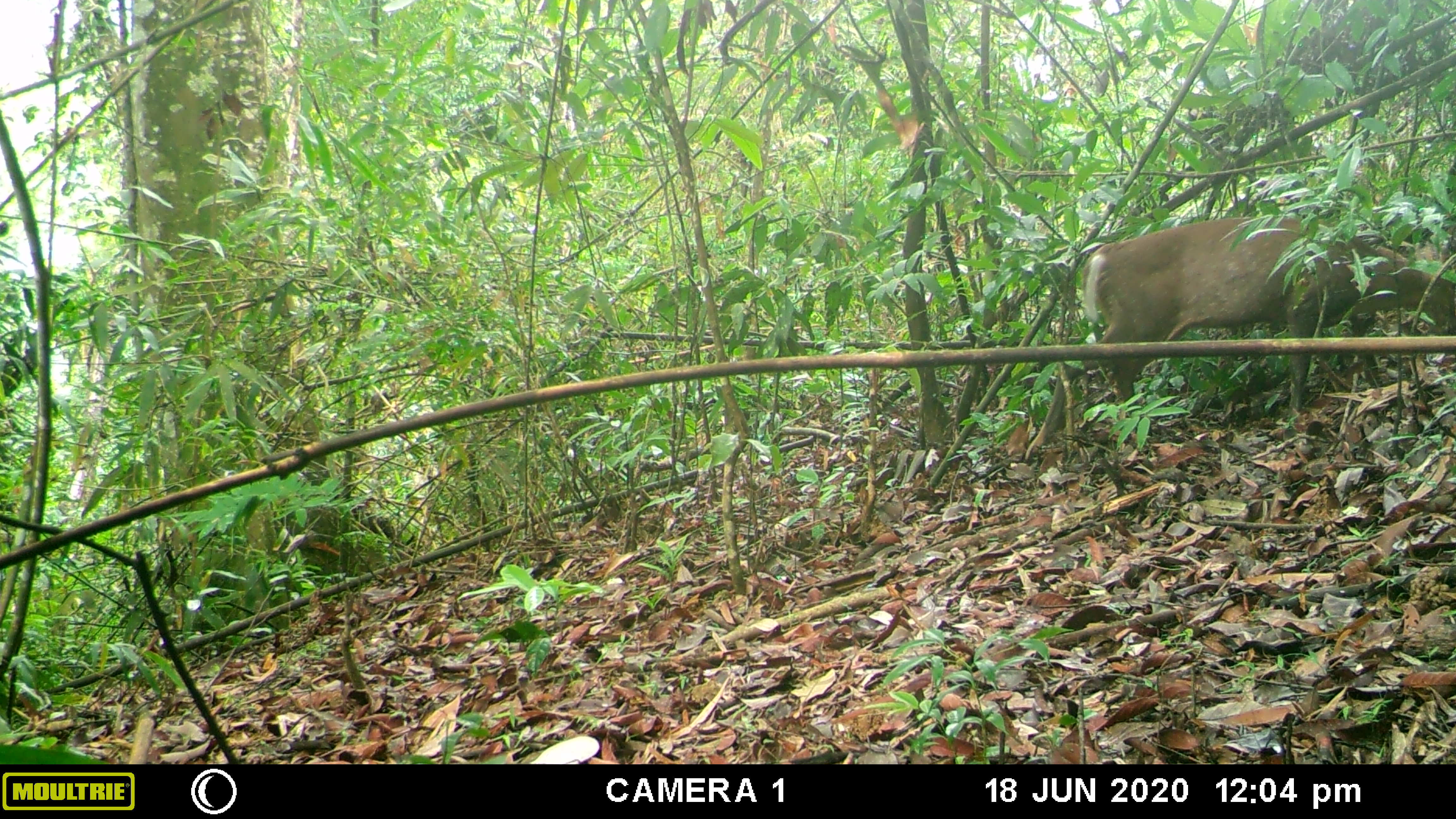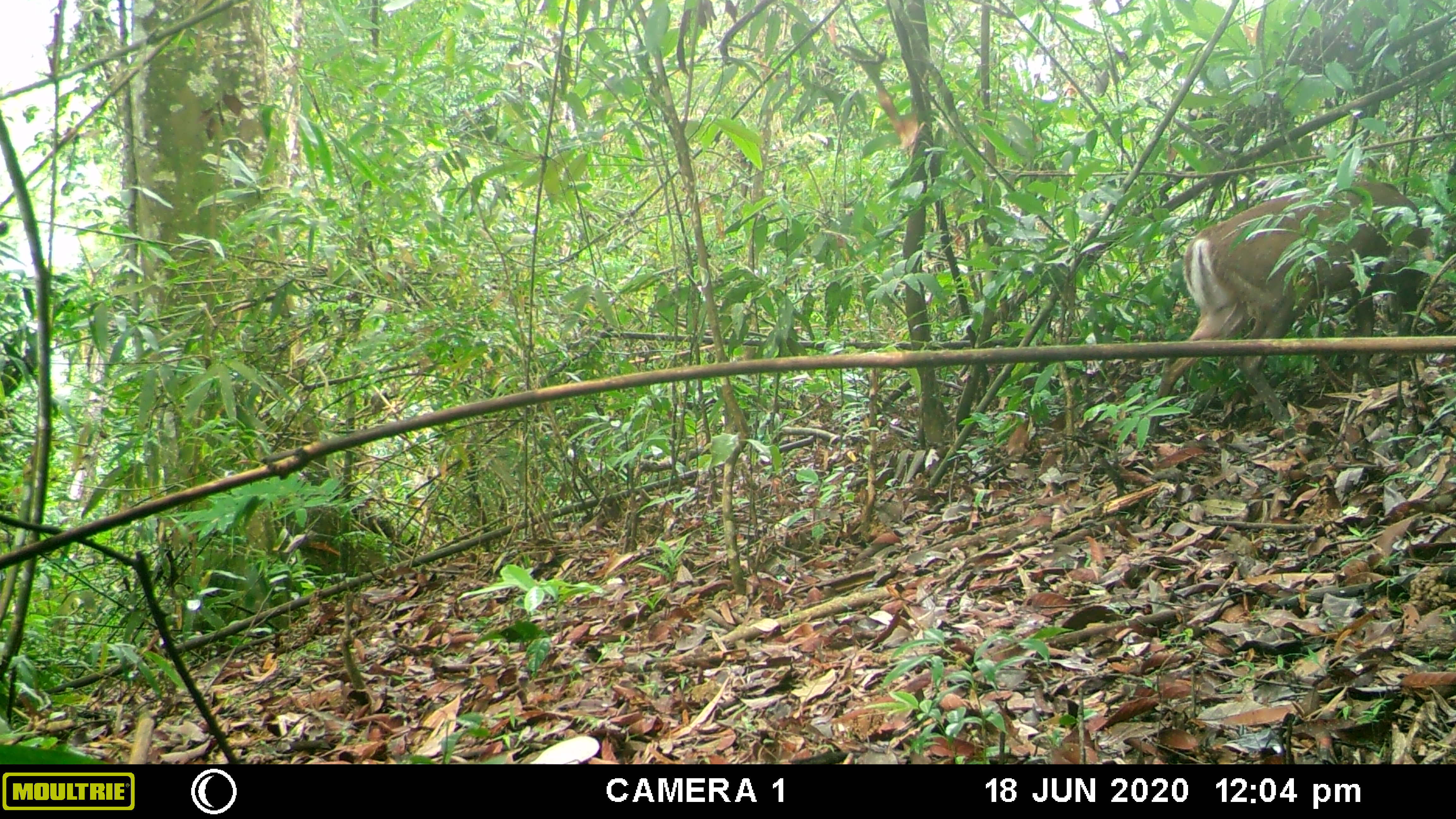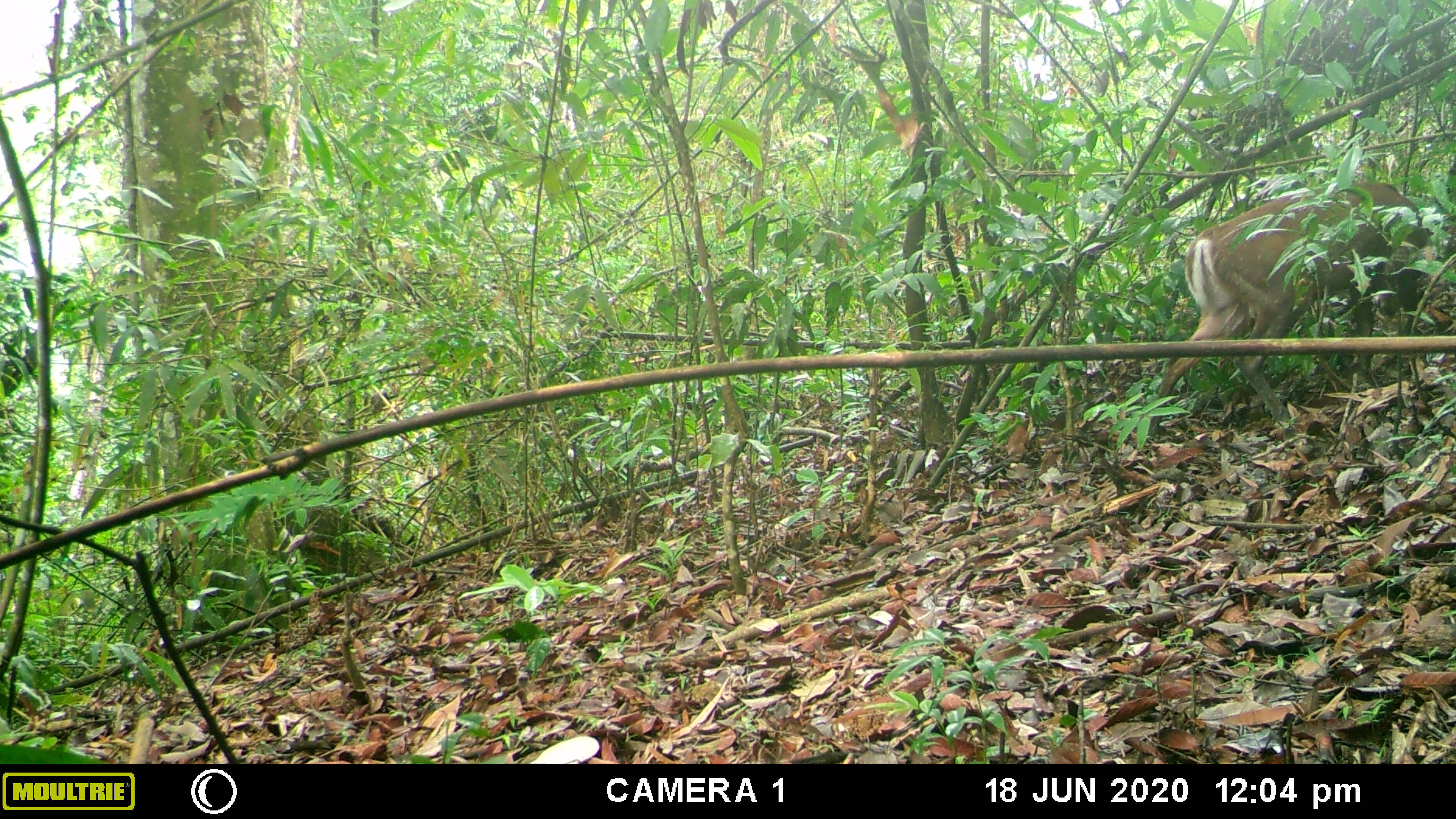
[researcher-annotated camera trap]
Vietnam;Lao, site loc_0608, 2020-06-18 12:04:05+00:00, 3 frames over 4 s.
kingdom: Animalia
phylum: Chordata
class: Mammalia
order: Artiodactyla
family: Cervidae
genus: Muntiacus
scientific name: Muntiacus rooseveltorum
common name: roosevelt's muntjac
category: roosevelts muntjac group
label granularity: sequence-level